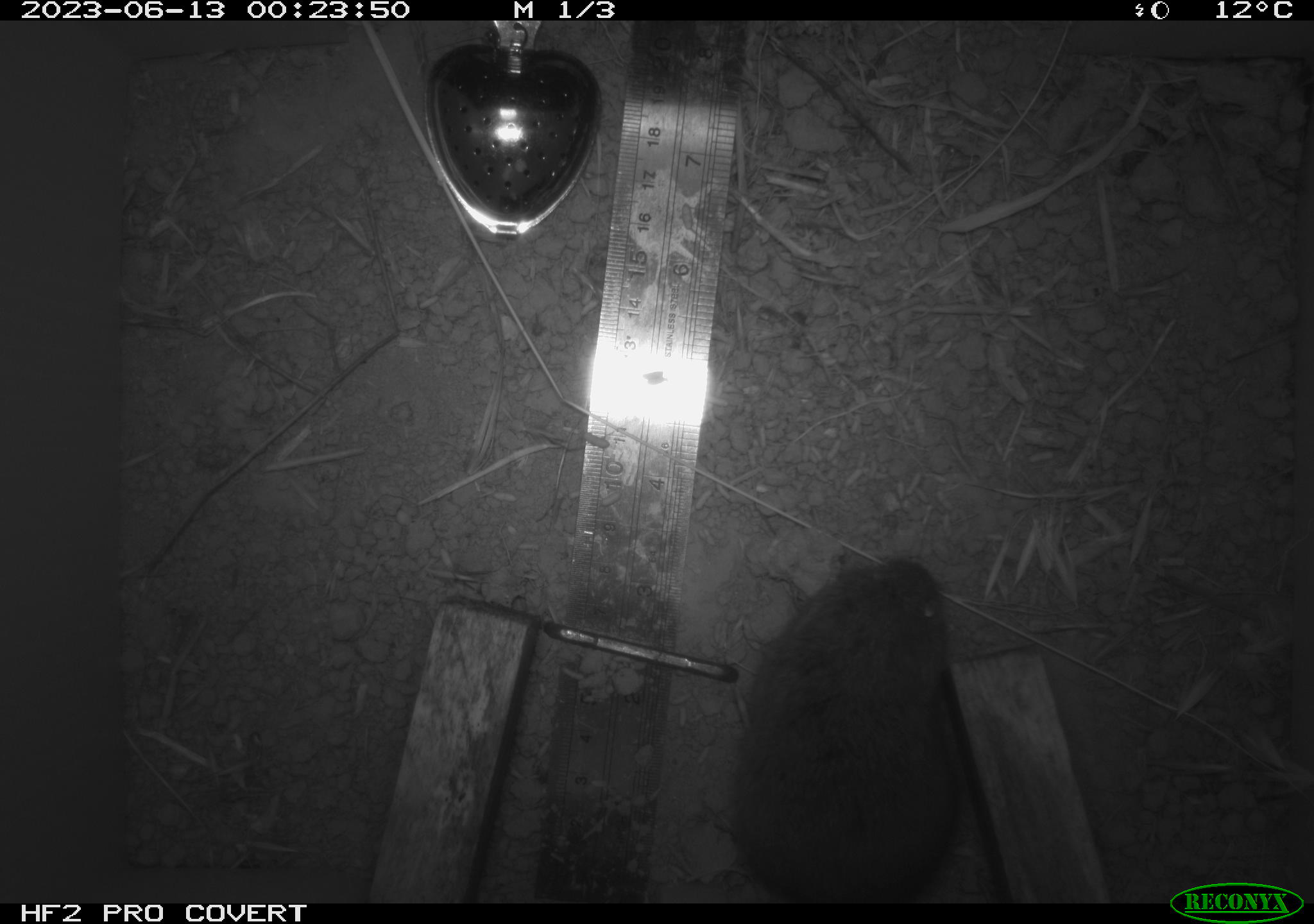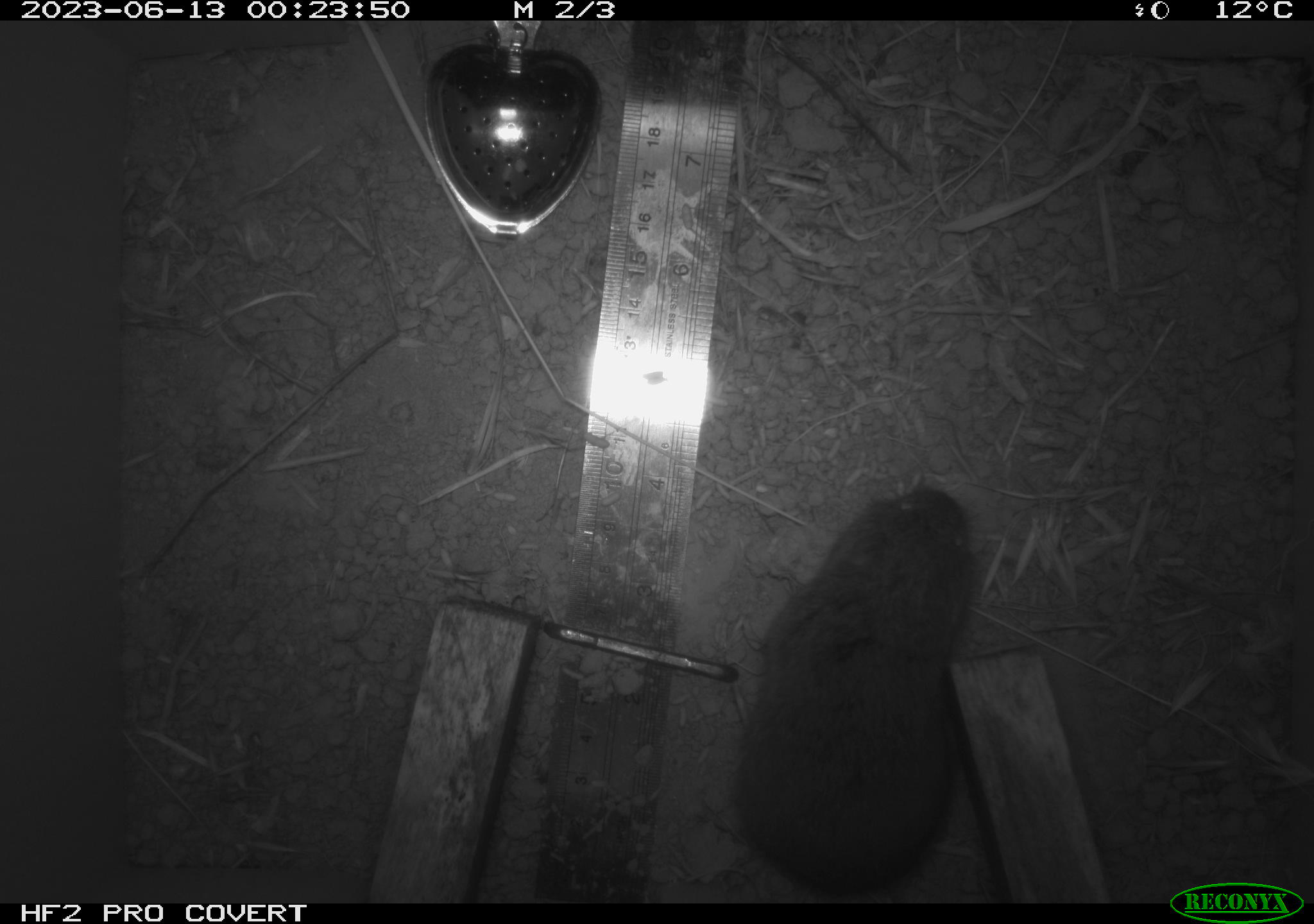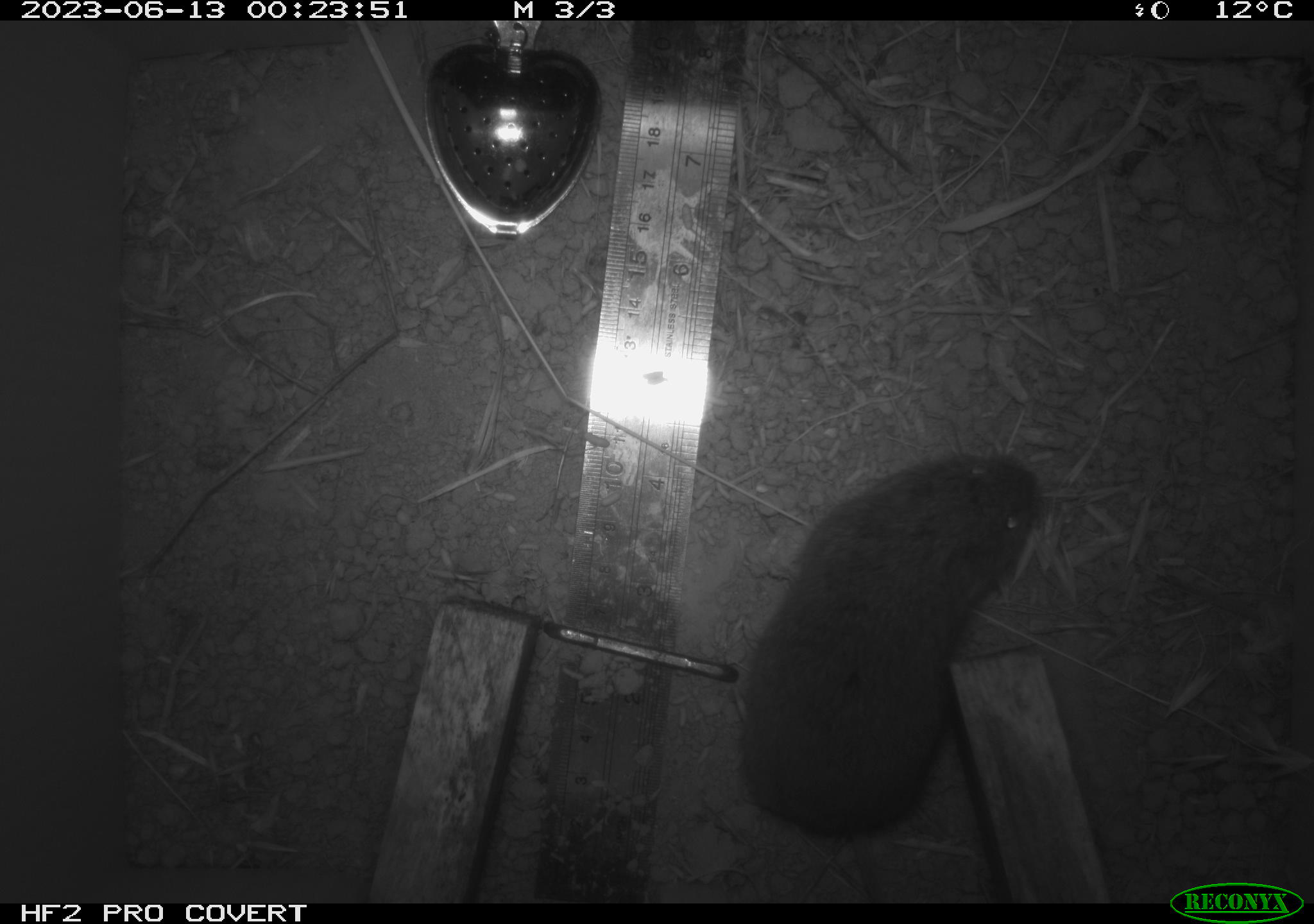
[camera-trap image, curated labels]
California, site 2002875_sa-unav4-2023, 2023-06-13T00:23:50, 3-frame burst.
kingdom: Animalia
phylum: Chordata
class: Mammalia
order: Rodentia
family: Cricetidae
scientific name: Arvicolinae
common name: voles, lemmings, and muskrats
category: arvicolinae subfamily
Arvicolinae subfamily (voles, lemmings, and muskrats) (Arvicolinae).